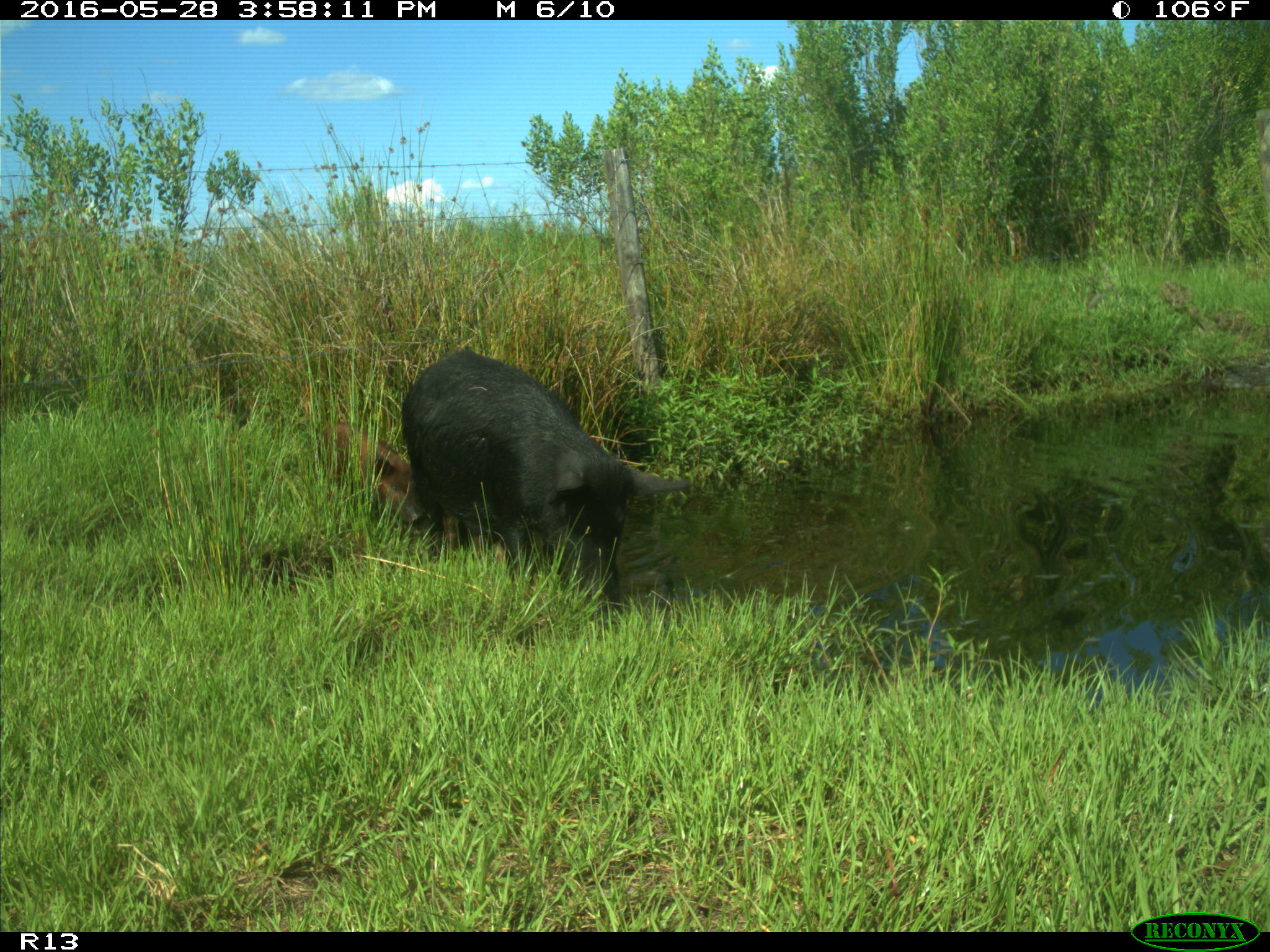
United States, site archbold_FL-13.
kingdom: Animalia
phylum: Chordata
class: Mammalia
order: Artiodactyla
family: Suidae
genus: Sus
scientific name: Sus scrofa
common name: wild boar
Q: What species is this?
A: Sus scrofa (wild boar).